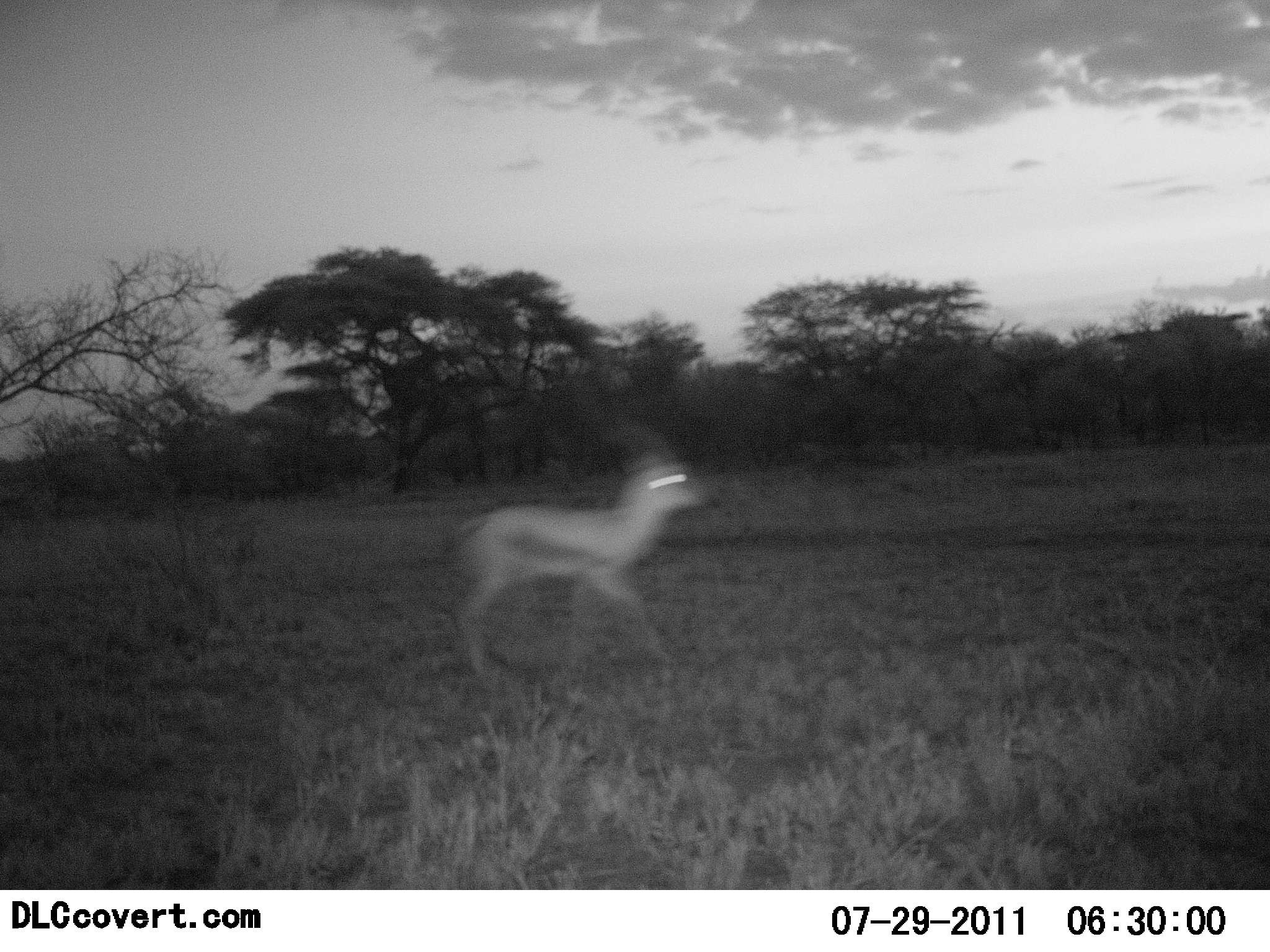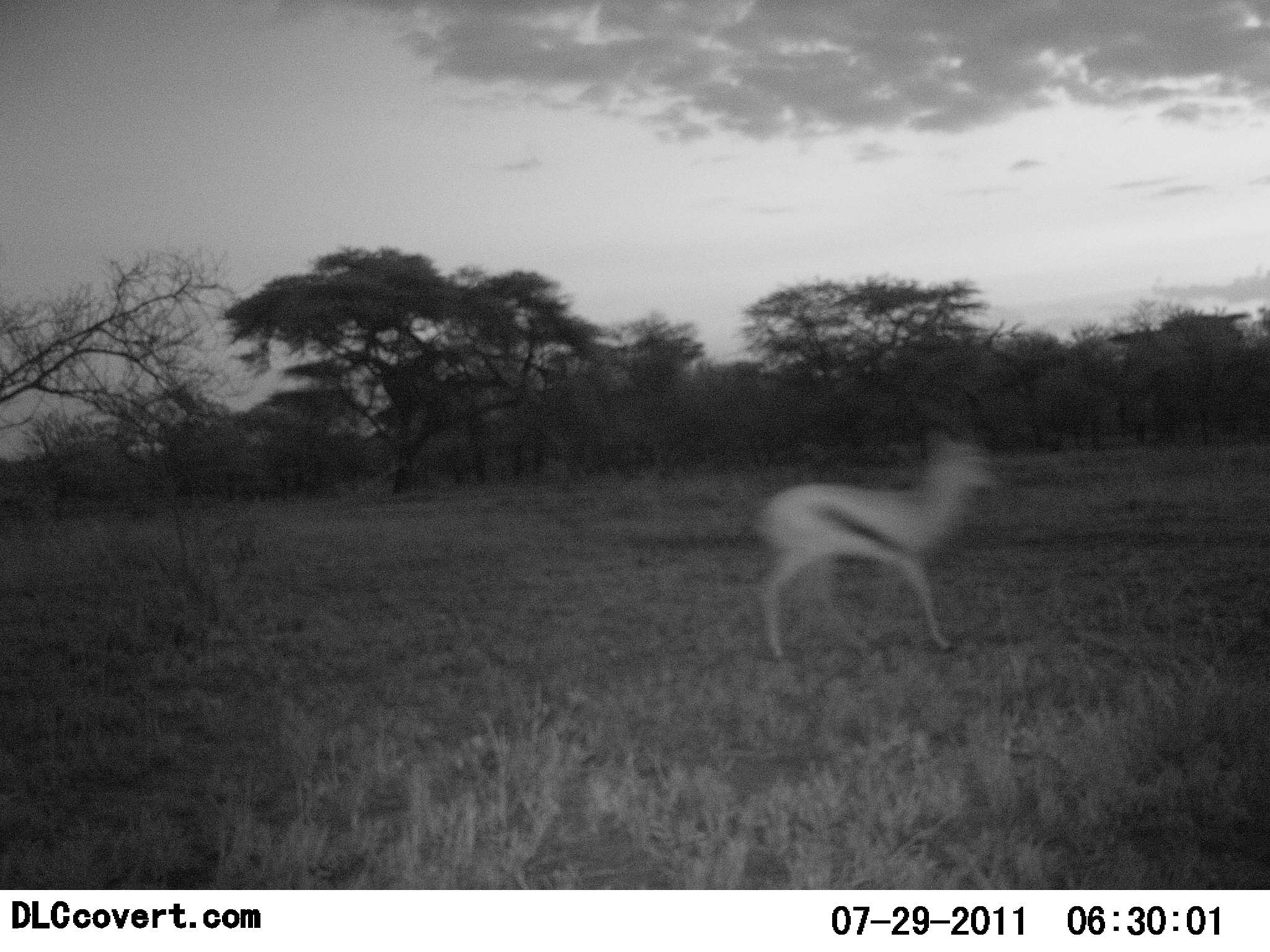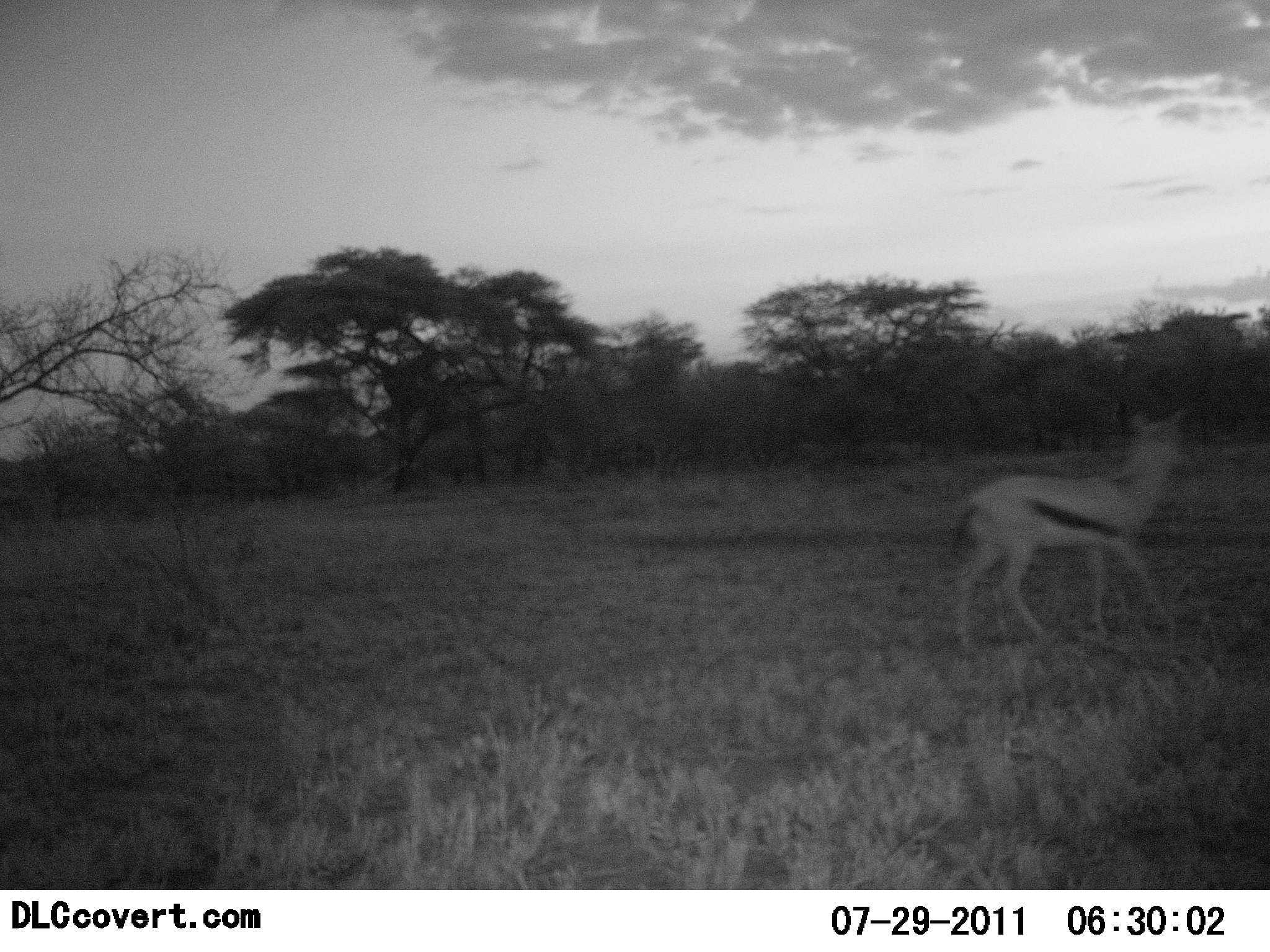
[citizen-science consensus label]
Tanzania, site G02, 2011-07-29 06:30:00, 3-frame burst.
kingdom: Animalia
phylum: Chordata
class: Mammalia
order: Artiodactyla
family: Bovidae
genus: Eudorcas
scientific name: Eudorcas thomsonii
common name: thomson's gazelle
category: gazellethomsons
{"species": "gazellethomsons (thomson's gazelle) (Eudorcas thomsonii)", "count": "1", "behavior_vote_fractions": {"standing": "0%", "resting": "0%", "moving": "100%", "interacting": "0%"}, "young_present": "0%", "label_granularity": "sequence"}